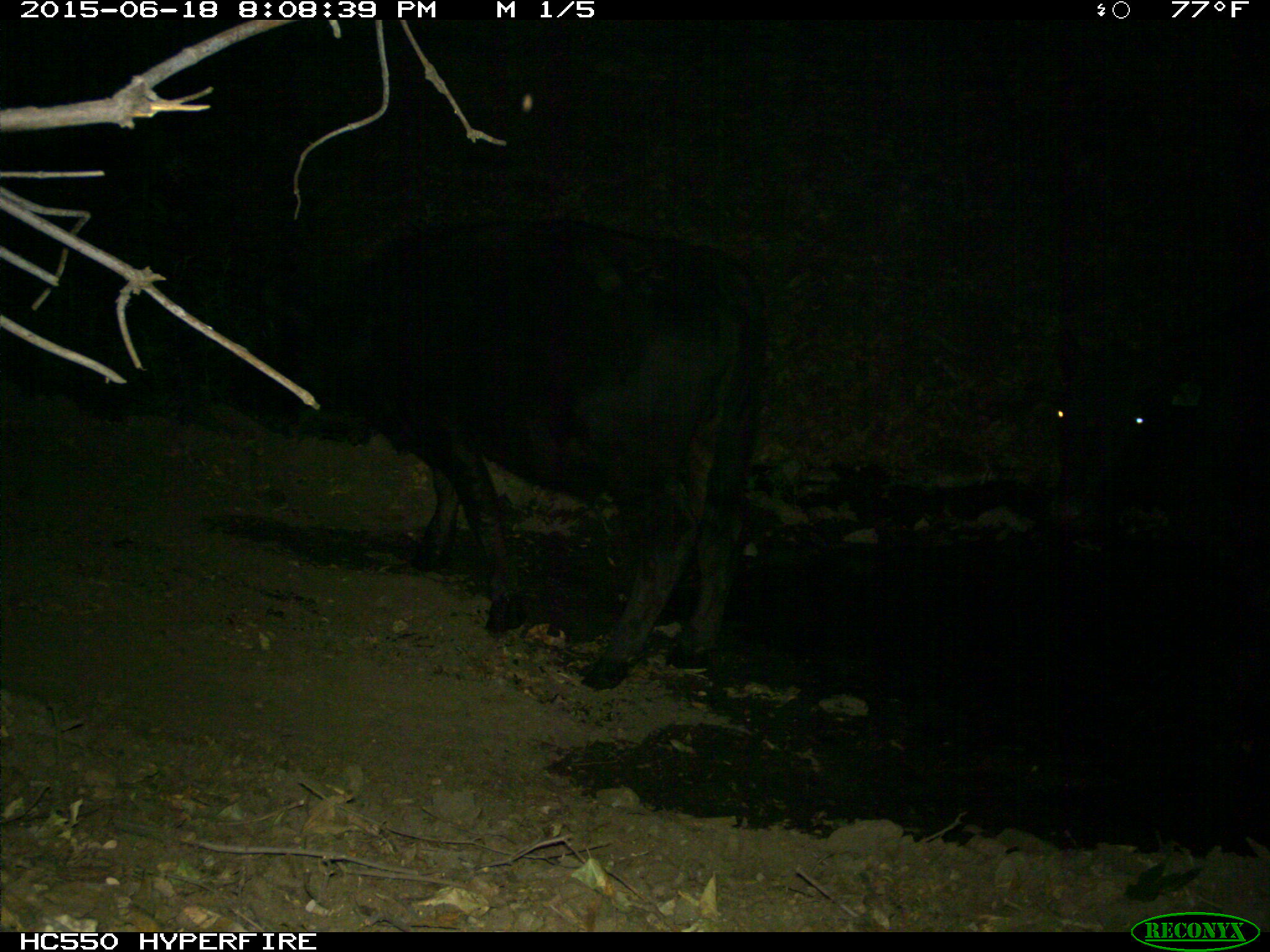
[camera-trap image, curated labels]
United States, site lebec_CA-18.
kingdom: Animalia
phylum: Chordata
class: Mammalia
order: Artiodactyla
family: Bovidae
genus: Bos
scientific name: Bos taurus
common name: domestic cow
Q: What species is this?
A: Bos taurus (domestic cow).